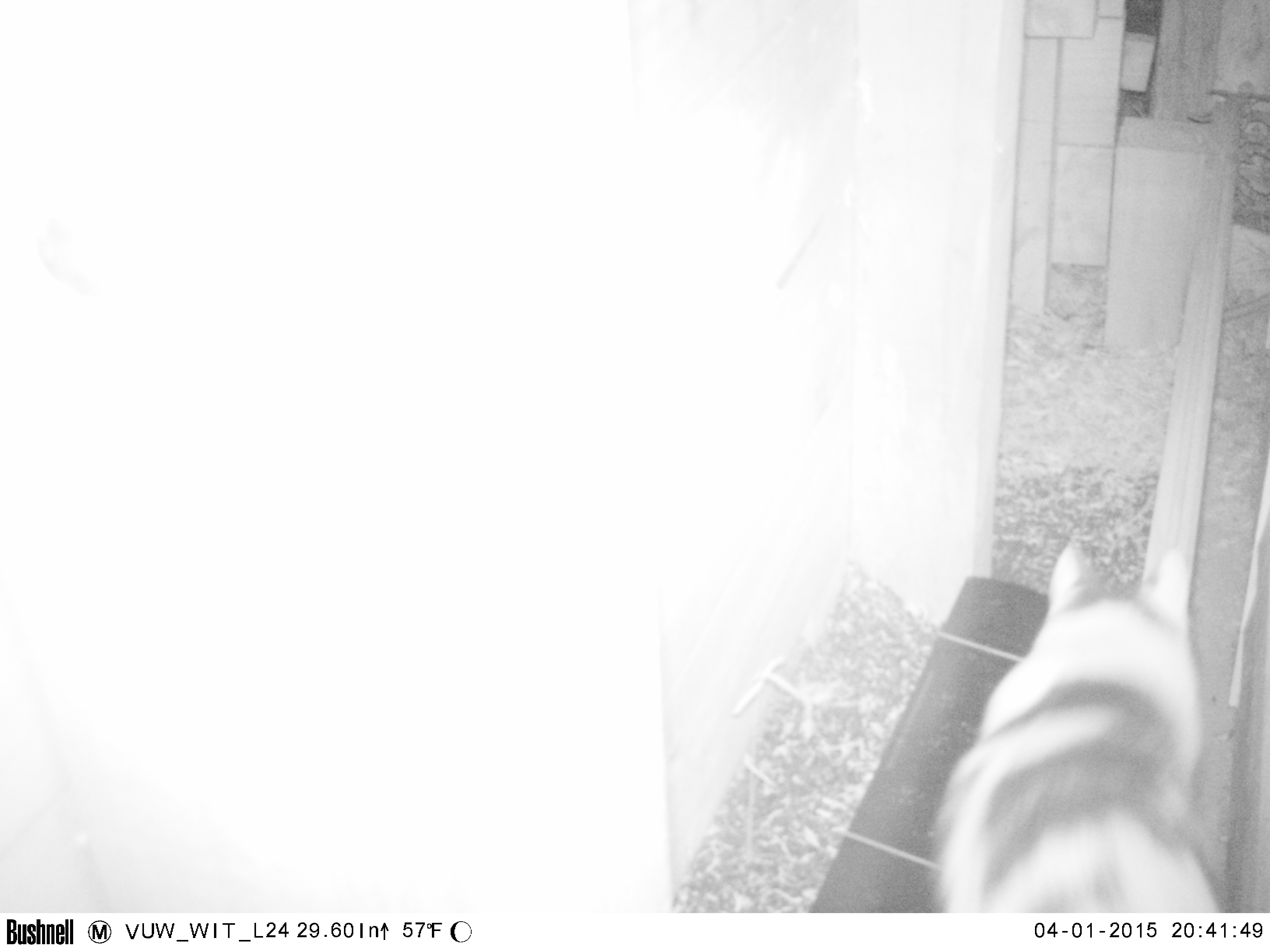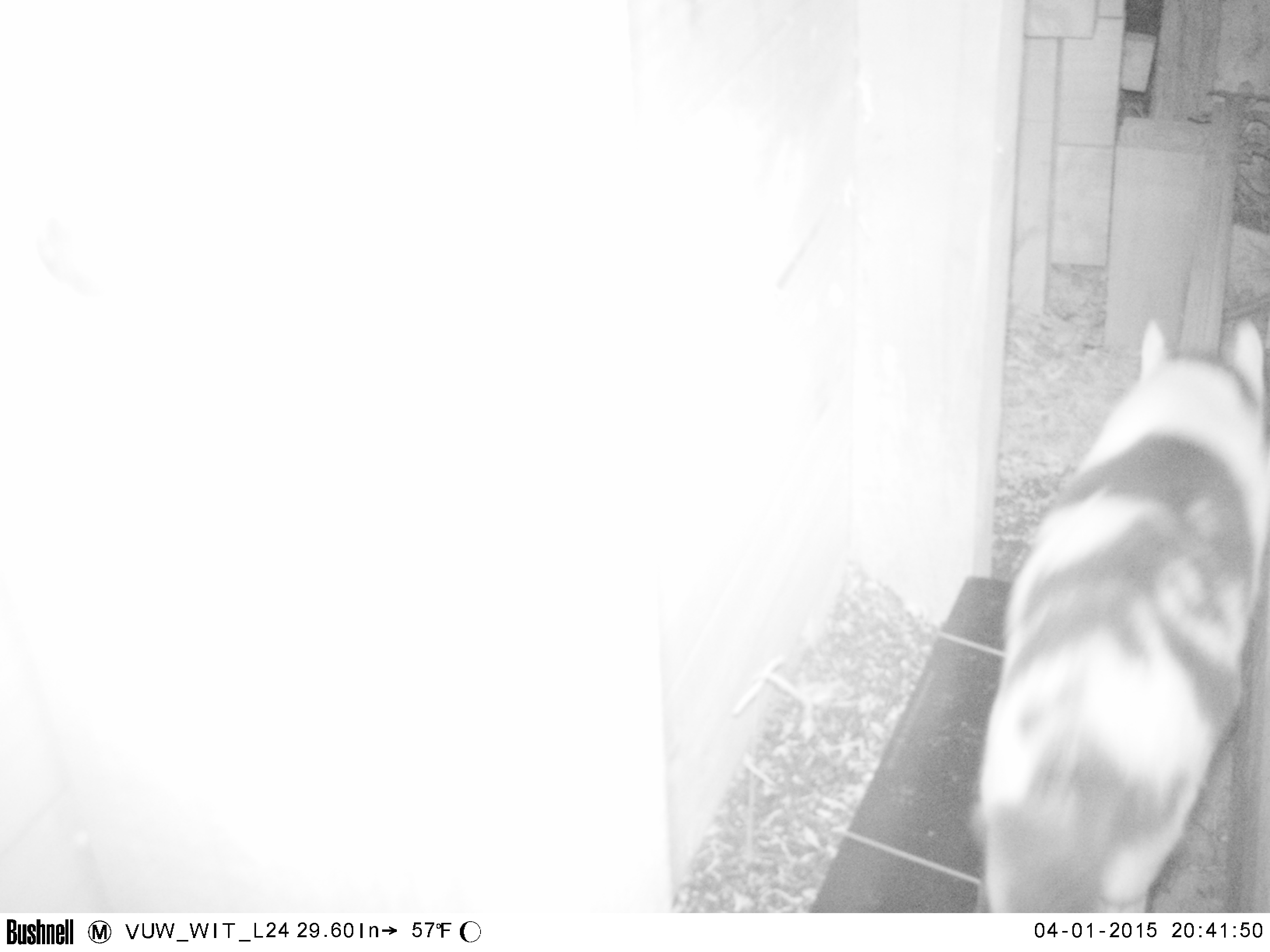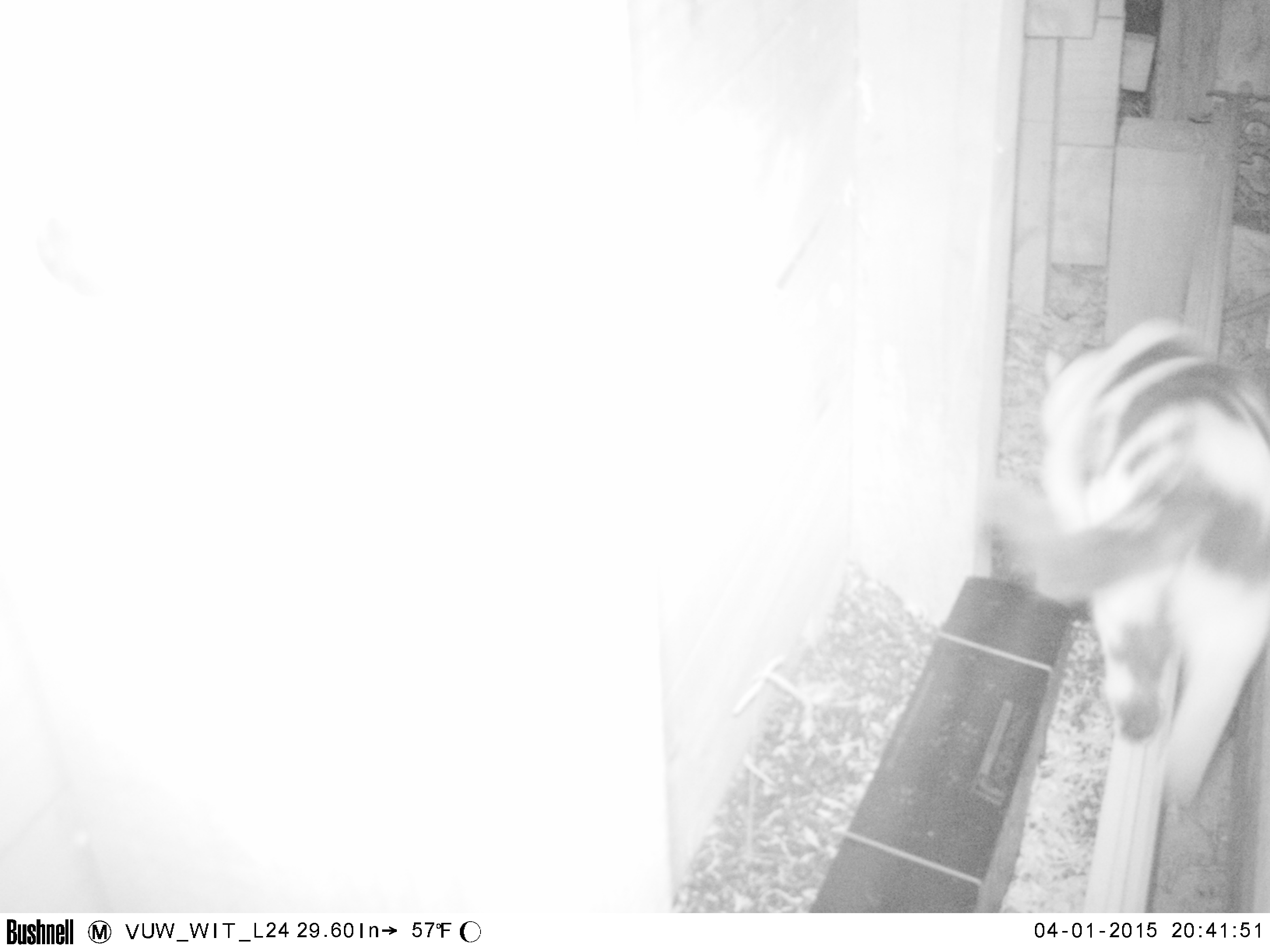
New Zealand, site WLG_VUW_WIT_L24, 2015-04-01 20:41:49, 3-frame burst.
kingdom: Animalia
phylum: Chordata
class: Mammalia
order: Carnivora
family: Felidae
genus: Felis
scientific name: Felis catus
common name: domestic cat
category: cat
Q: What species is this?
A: Cat (domestic cat) (Felis catus).